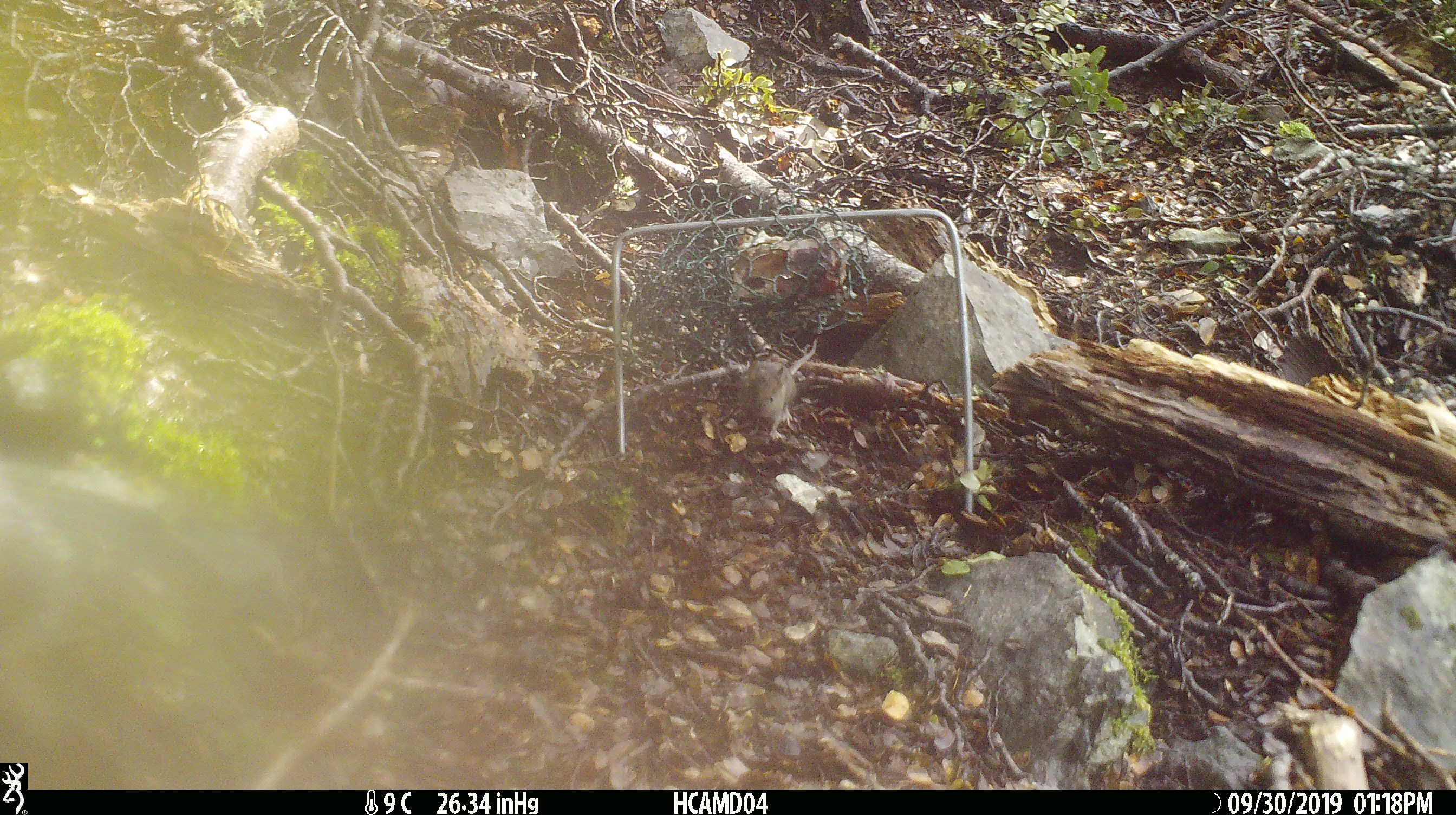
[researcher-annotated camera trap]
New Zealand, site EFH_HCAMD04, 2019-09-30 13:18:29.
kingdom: Animalia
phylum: Chordata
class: Mammalia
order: Rodentia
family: Muridae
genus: Mus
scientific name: Mus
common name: mouse